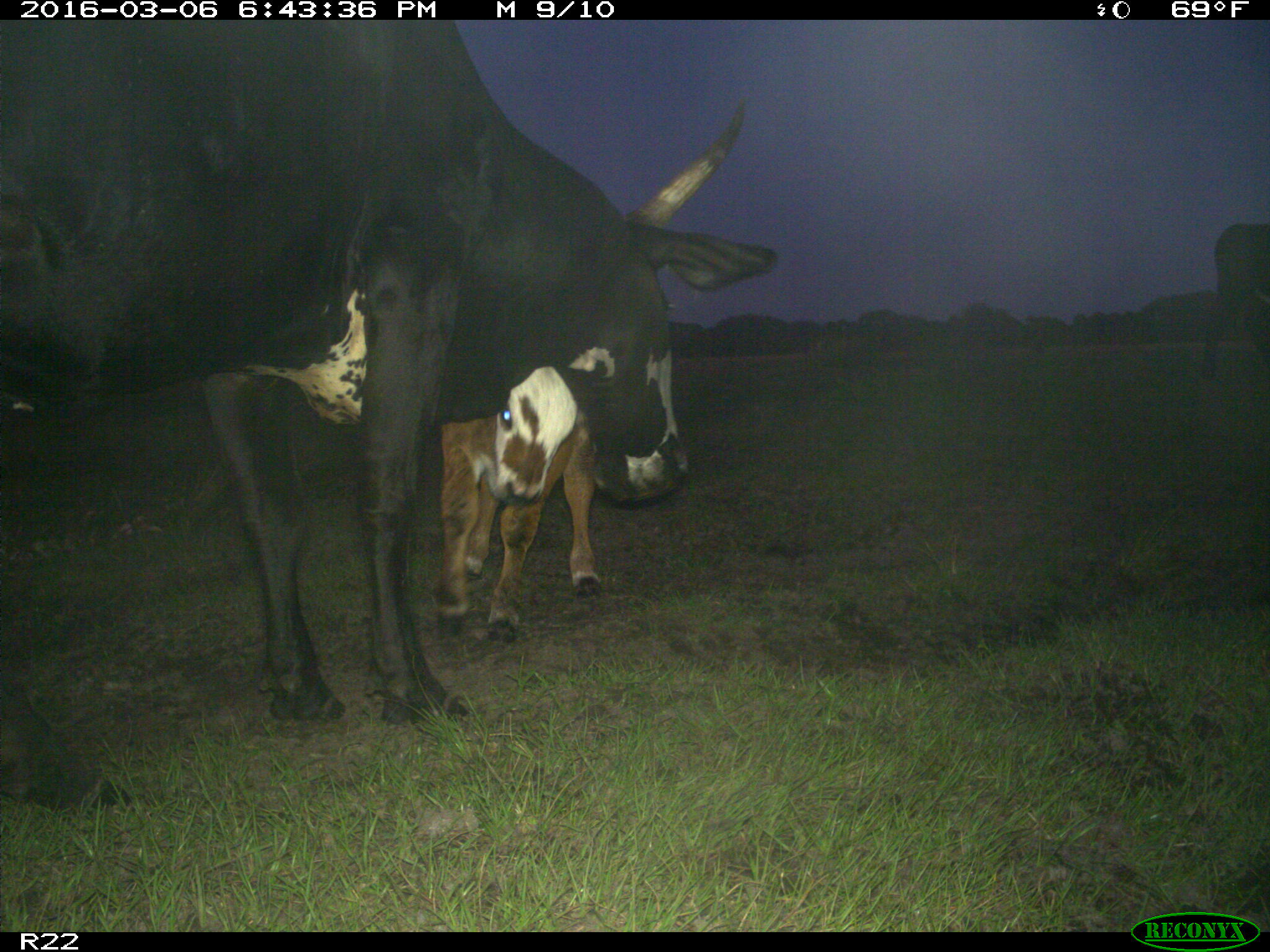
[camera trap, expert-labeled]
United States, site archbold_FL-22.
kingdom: Animalia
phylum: Chordata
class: Mammalia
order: Artiodactyla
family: Bovidae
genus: Bos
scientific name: Bos taurus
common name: domestic cow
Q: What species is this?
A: Bos taurus (domestic cow).